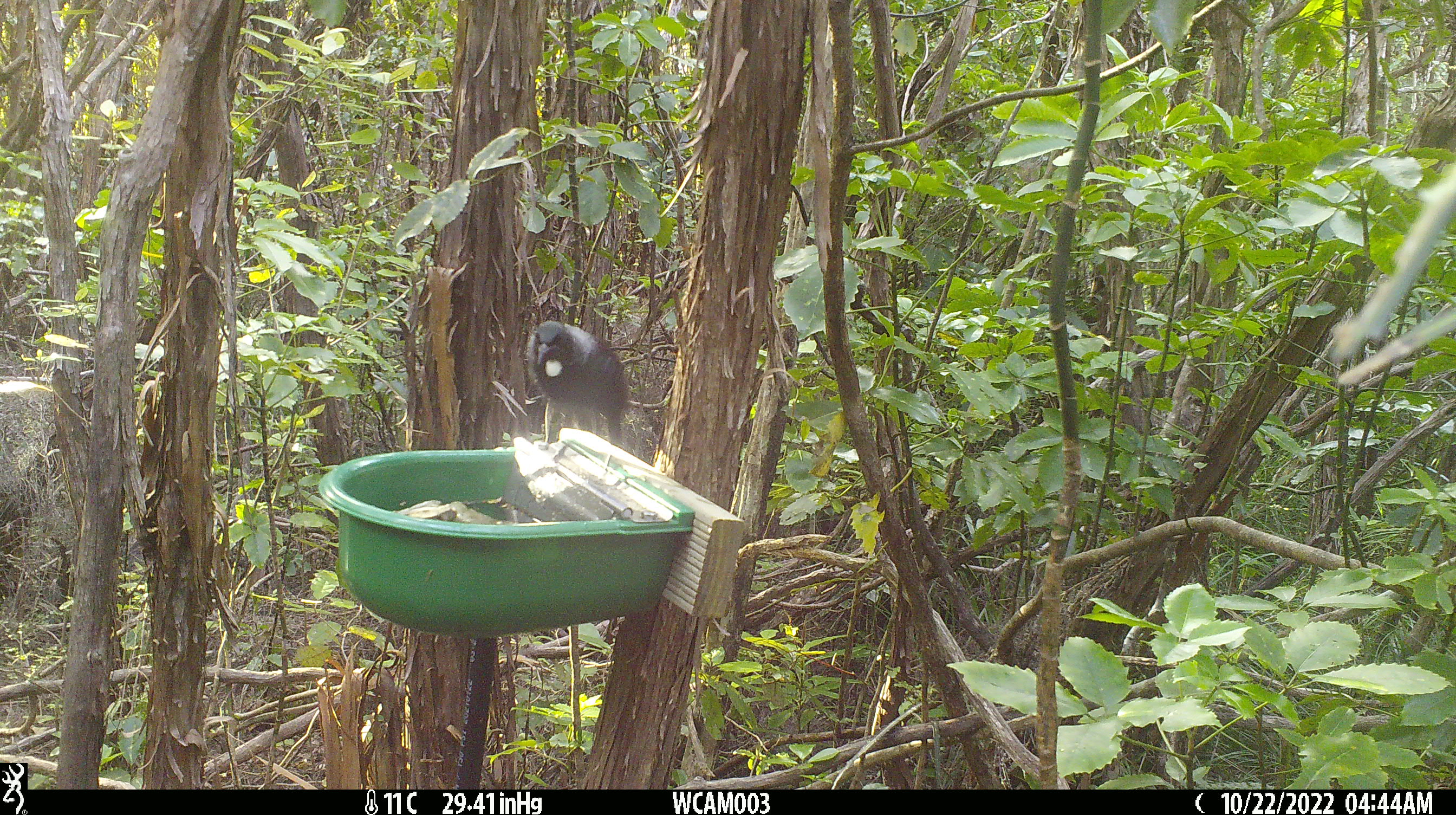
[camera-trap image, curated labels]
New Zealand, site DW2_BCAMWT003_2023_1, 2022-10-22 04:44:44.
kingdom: Animalia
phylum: Chordata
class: Aves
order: Passeriformes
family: Meliphagidae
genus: Prosthemadera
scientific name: Prosthemadera novaeseelandiae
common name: tui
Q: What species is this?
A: Tui (Prosthemadera novaeseelandiae).